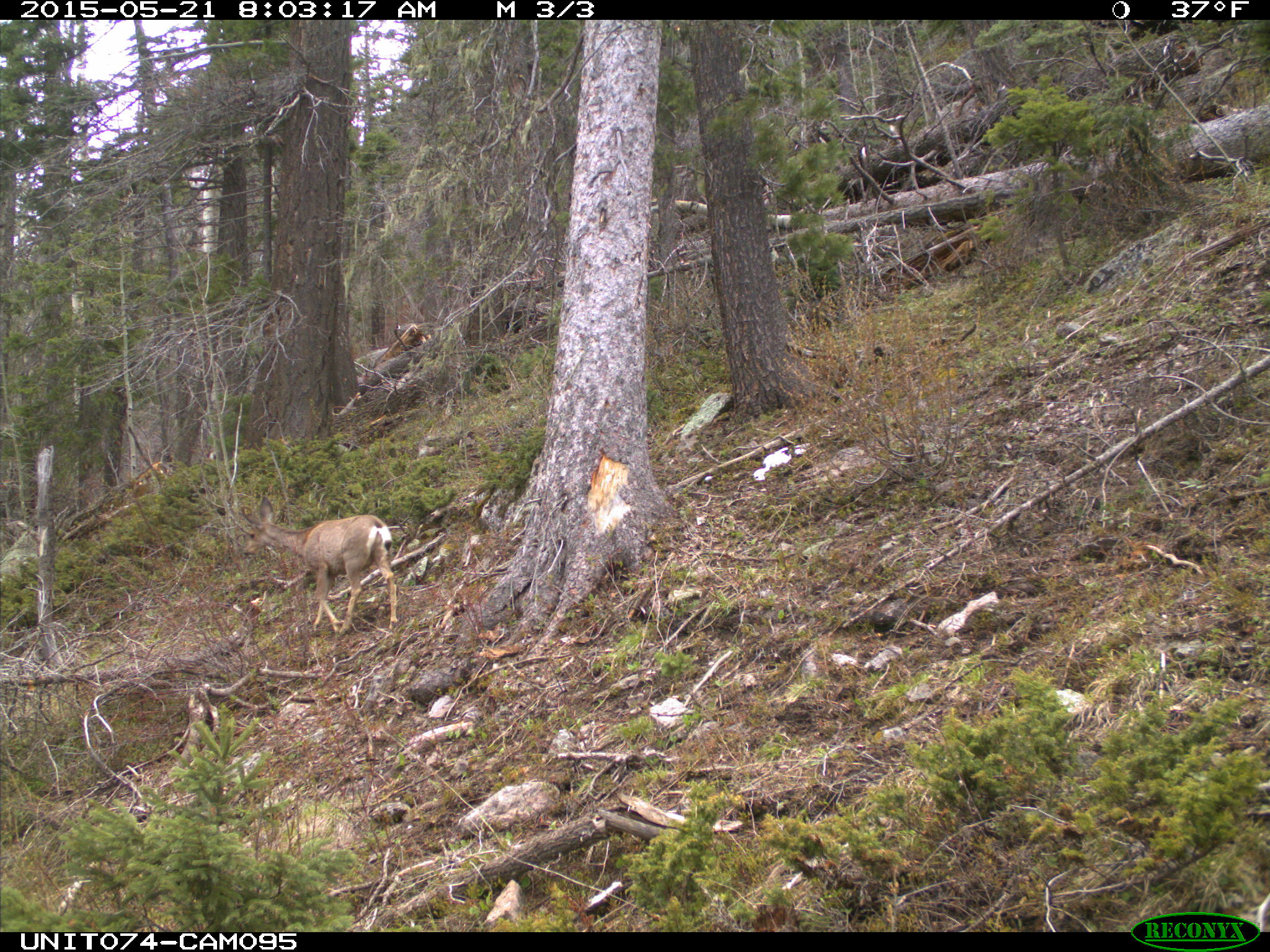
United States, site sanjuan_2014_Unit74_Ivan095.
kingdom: Animalia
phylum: Chordata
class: Mammalia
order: Artiodactyla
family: Cervidae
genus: Odocoileus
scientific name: Odocoileus hemionus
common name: mule deer